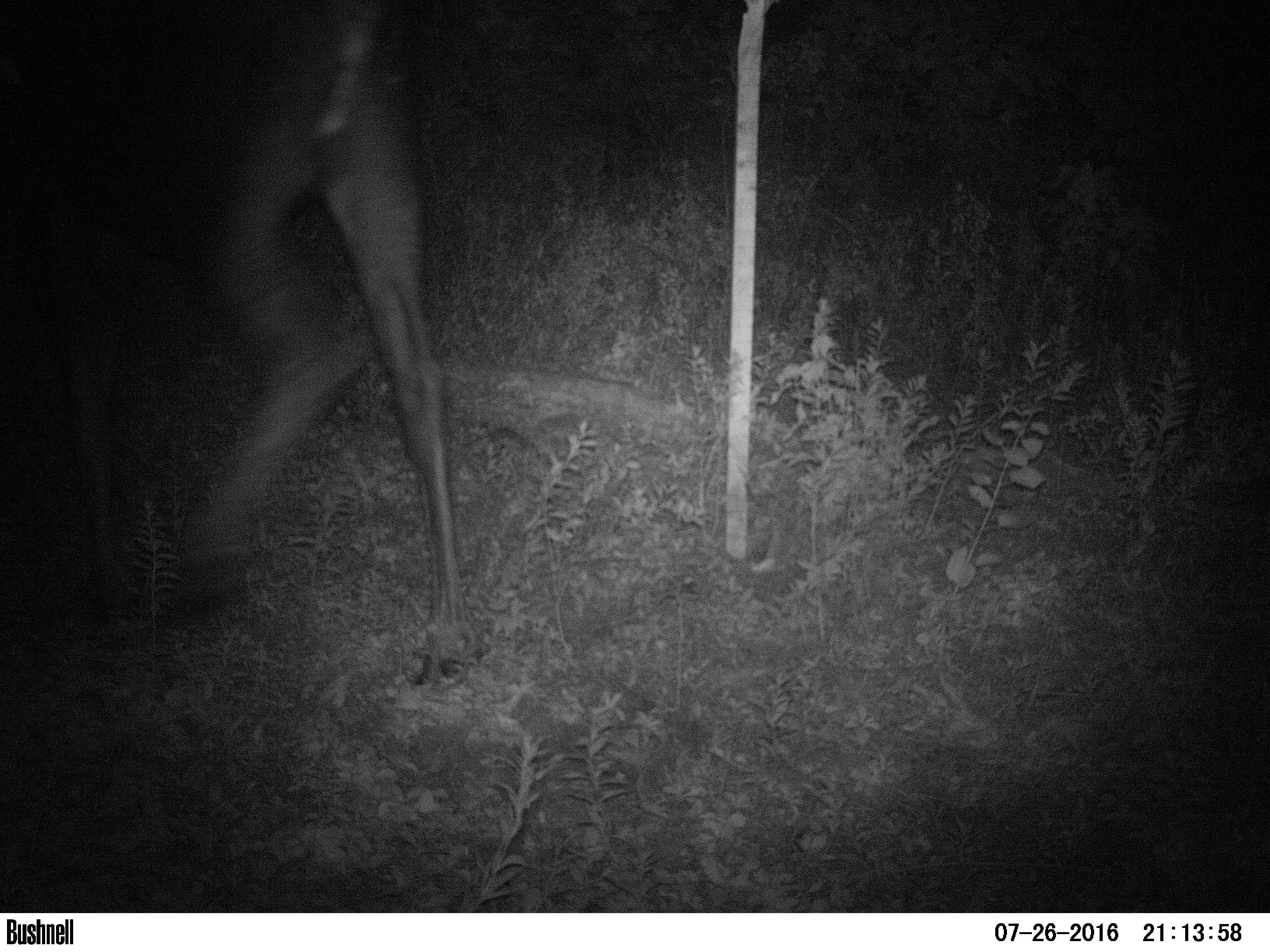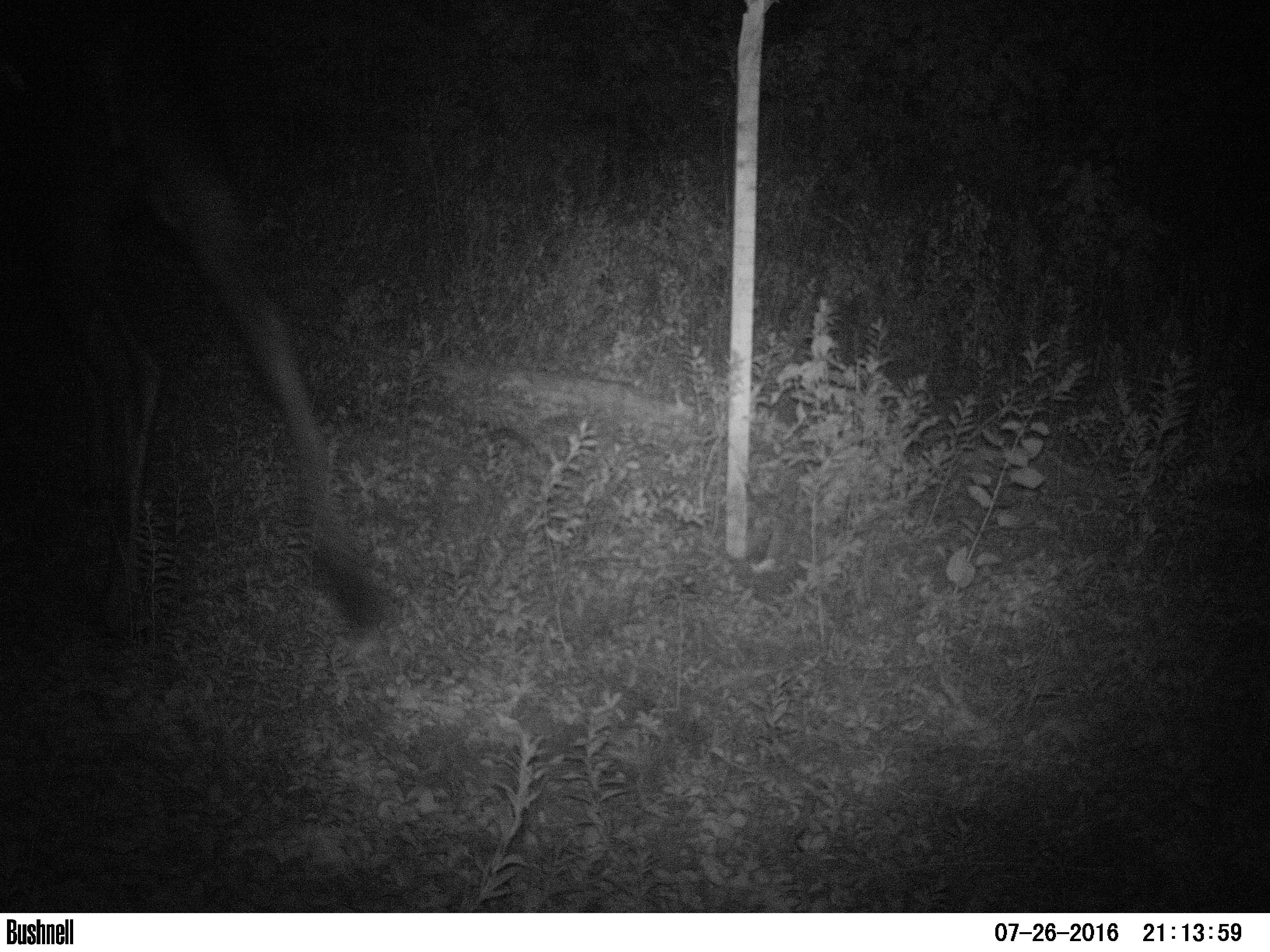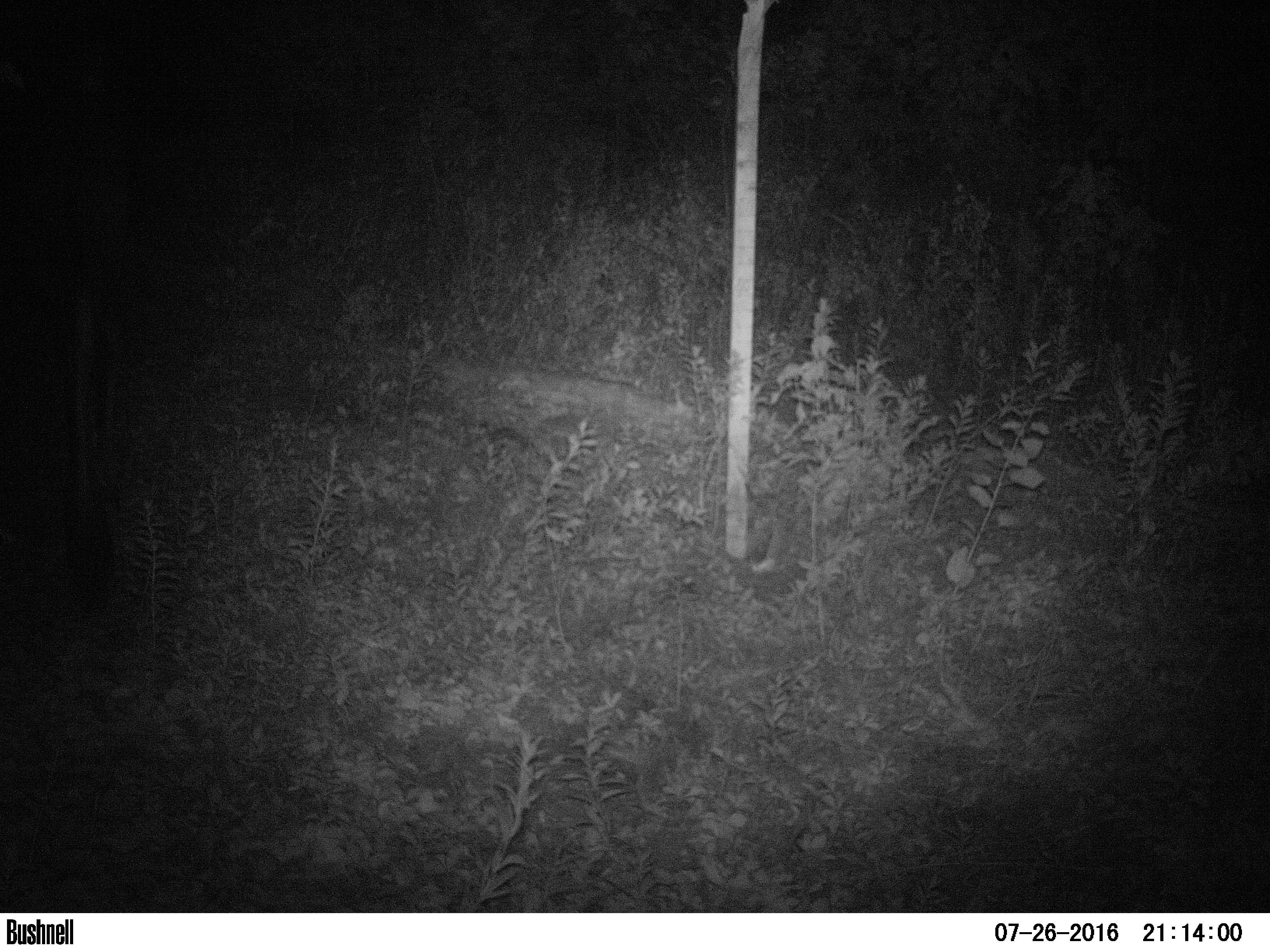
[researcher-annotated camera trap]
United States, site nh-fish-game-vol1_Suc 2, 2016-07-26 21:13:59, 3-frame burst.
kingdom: Animalia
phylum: Chordata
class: Mammalia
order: Artiodactyla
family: Cervidae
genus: Alces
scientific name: Alces alces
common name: moose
Moose (Alces alces).